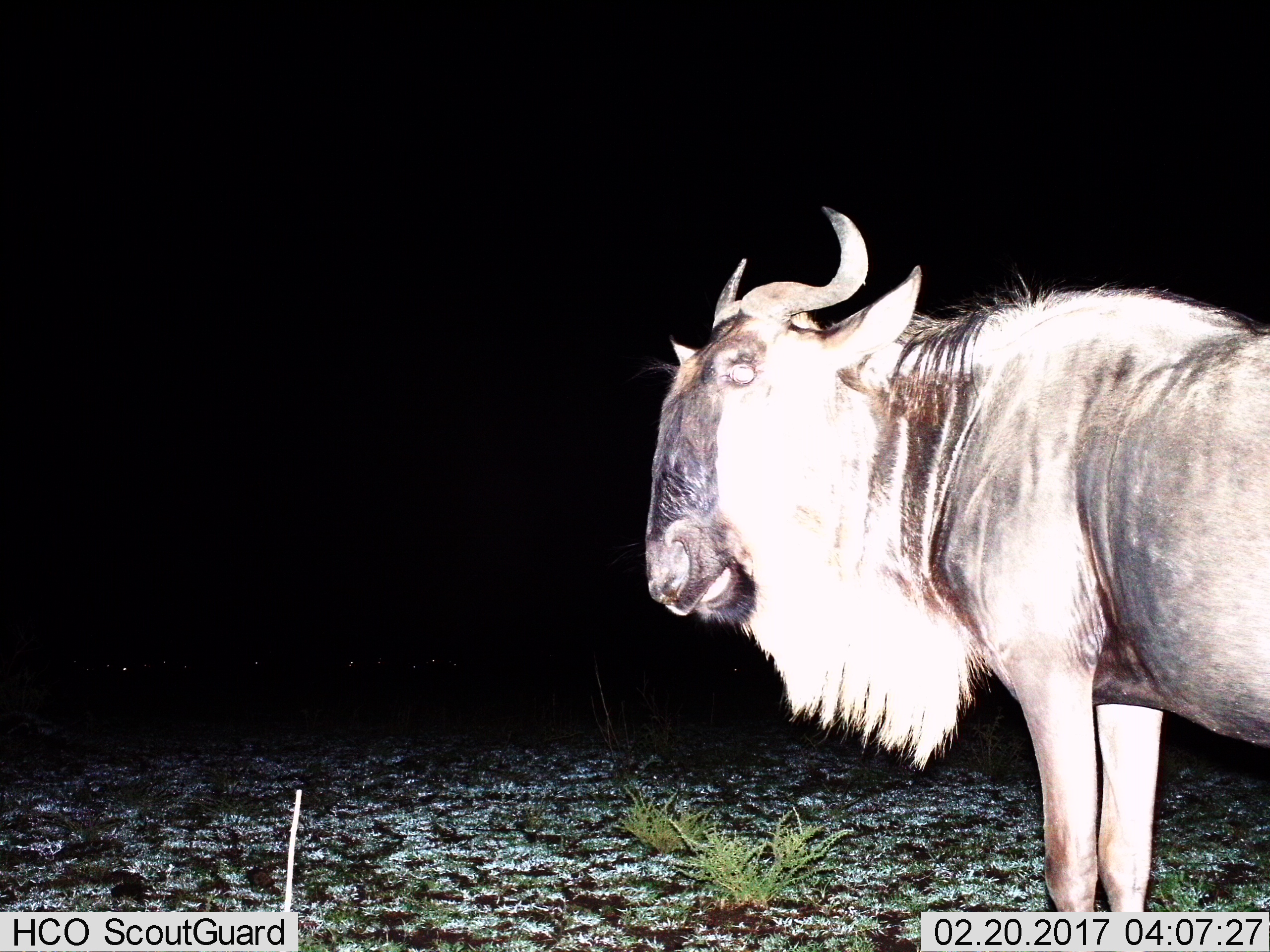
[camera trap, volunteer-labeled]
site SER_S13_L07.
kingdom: Animalia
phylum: Chordata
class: Mammalia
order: Artiodactyla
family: Bovidae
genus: Connochaetes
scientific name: Connochaetes taurinus taurinus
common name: blue wildebeest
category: wildebeestblue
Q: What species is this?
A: Wildebeestblue (blue wildebeest) (Connochaetes taurinus taurinus).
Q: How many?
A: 1.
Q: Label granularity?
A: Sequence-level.